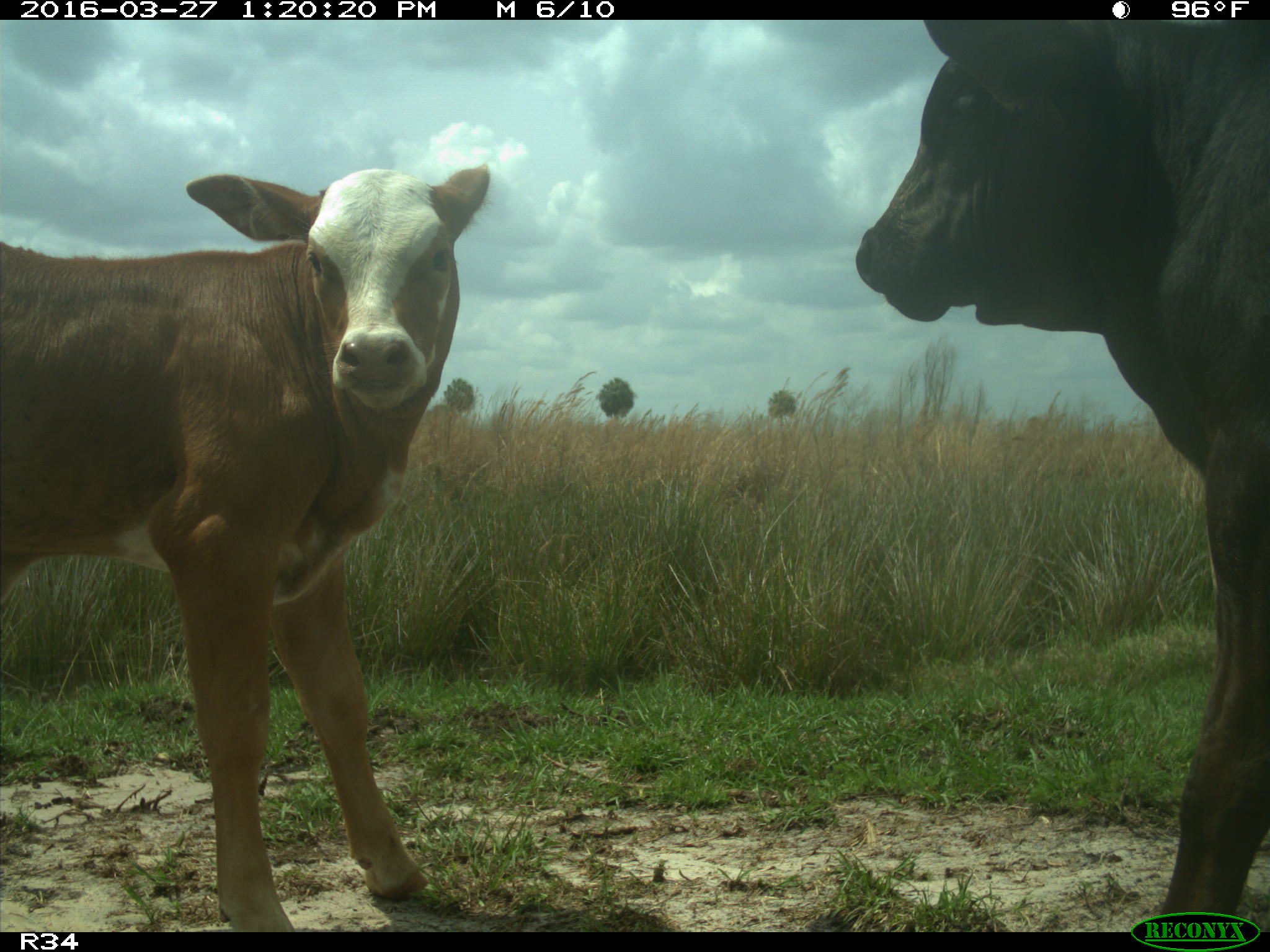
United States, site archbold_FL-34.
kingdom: Animalia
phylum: Chordata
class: Mammalia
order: Artiodactyla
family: Bovidae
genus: Bos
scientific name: Bos taurus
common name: domestic cow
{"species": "Bos taurus (domestic cow)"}